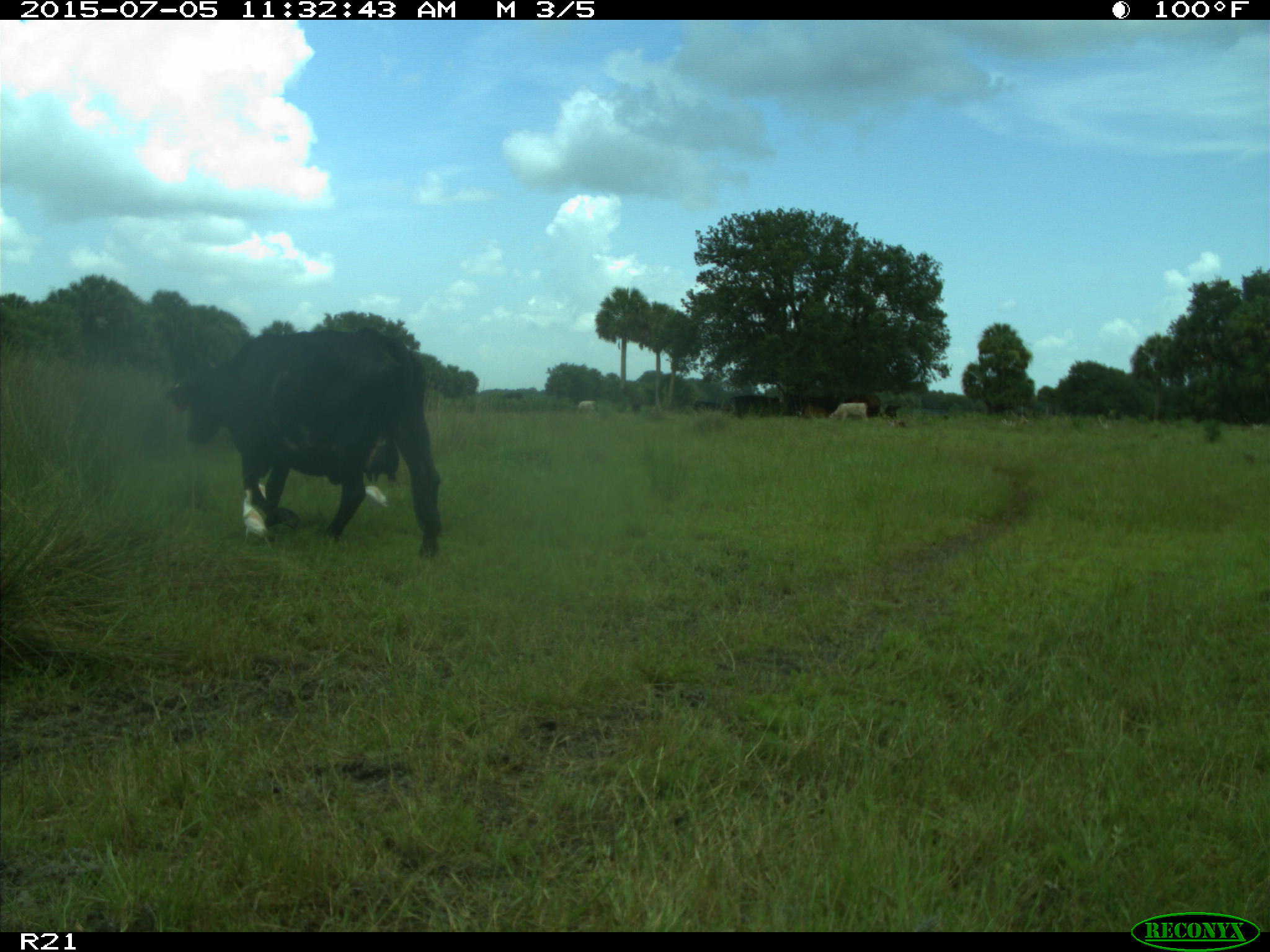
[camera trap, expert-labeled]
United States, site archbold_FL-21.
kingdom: Animalia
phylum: Chordata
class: Mammalia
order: Artiodactyla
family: Bovidae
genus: Bos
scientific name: Bos taurus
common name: domestic cow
Bos taurus (domestic cow).